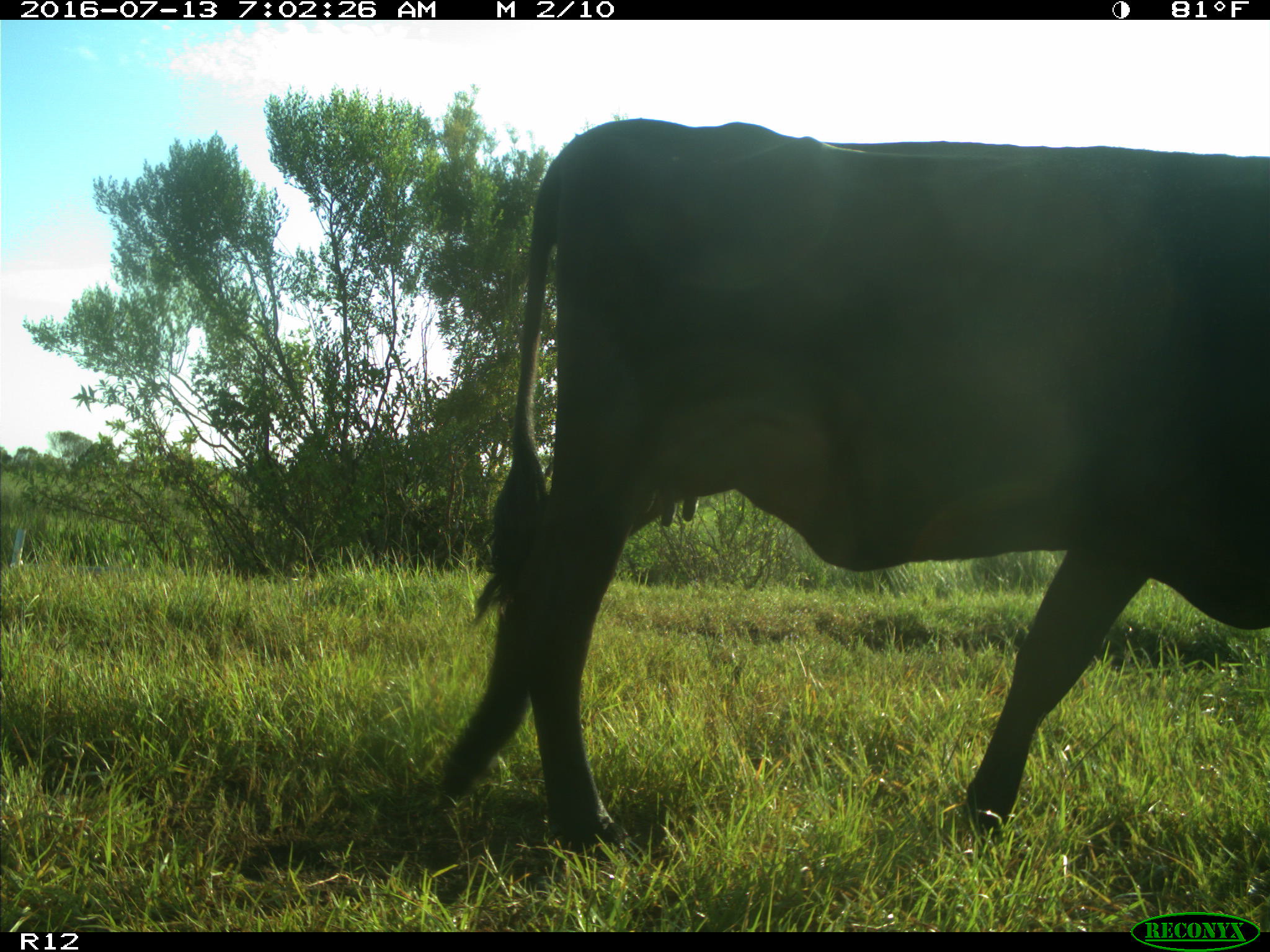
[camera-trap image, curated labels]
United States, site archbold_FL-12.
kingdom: Animalia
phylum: Chordata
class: Mammalia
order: Artiodactyla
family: Bovidae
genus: Bos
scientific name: Bos taurus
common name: domestic cow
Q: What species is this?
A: Bos taurus (domestic cow).